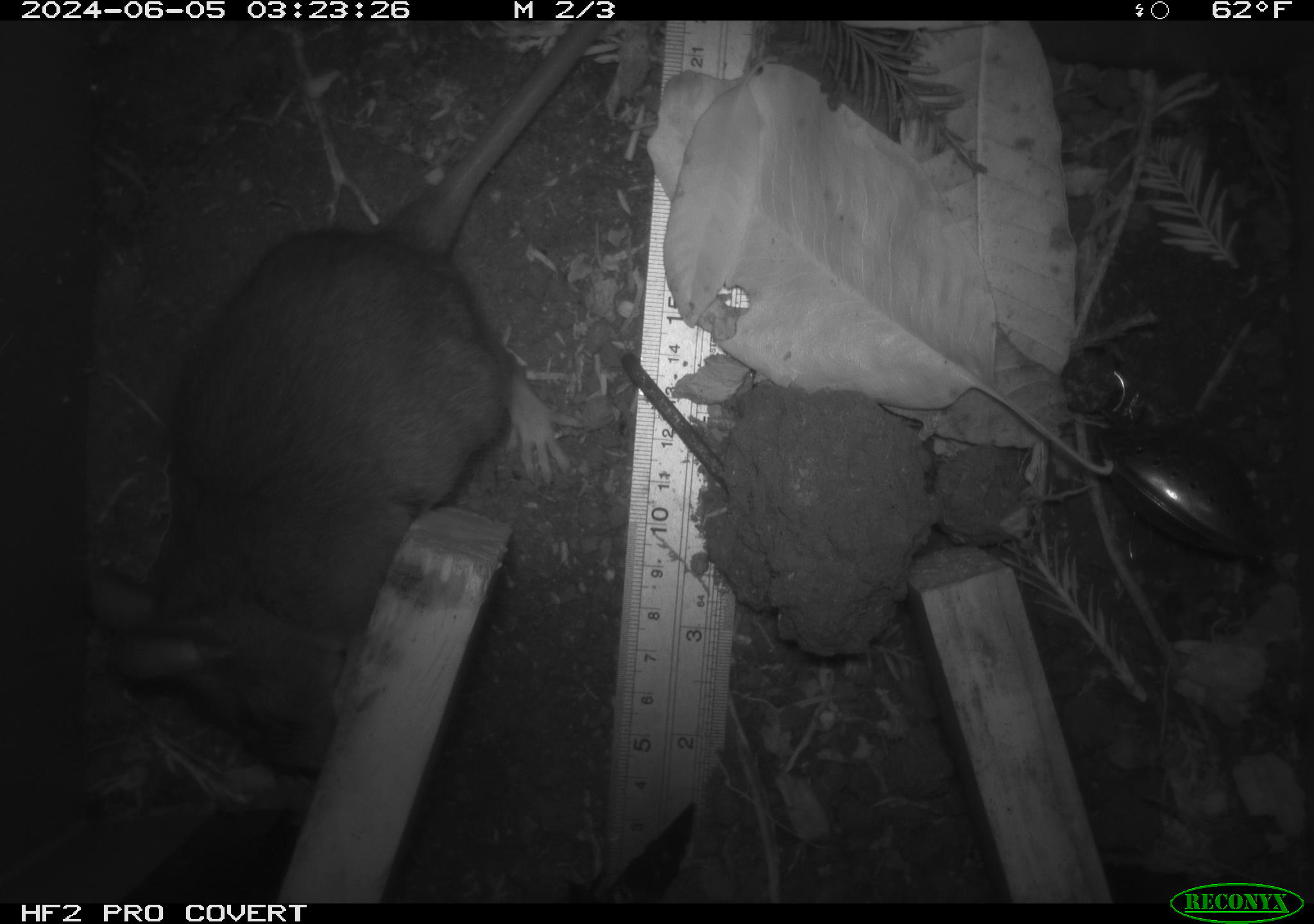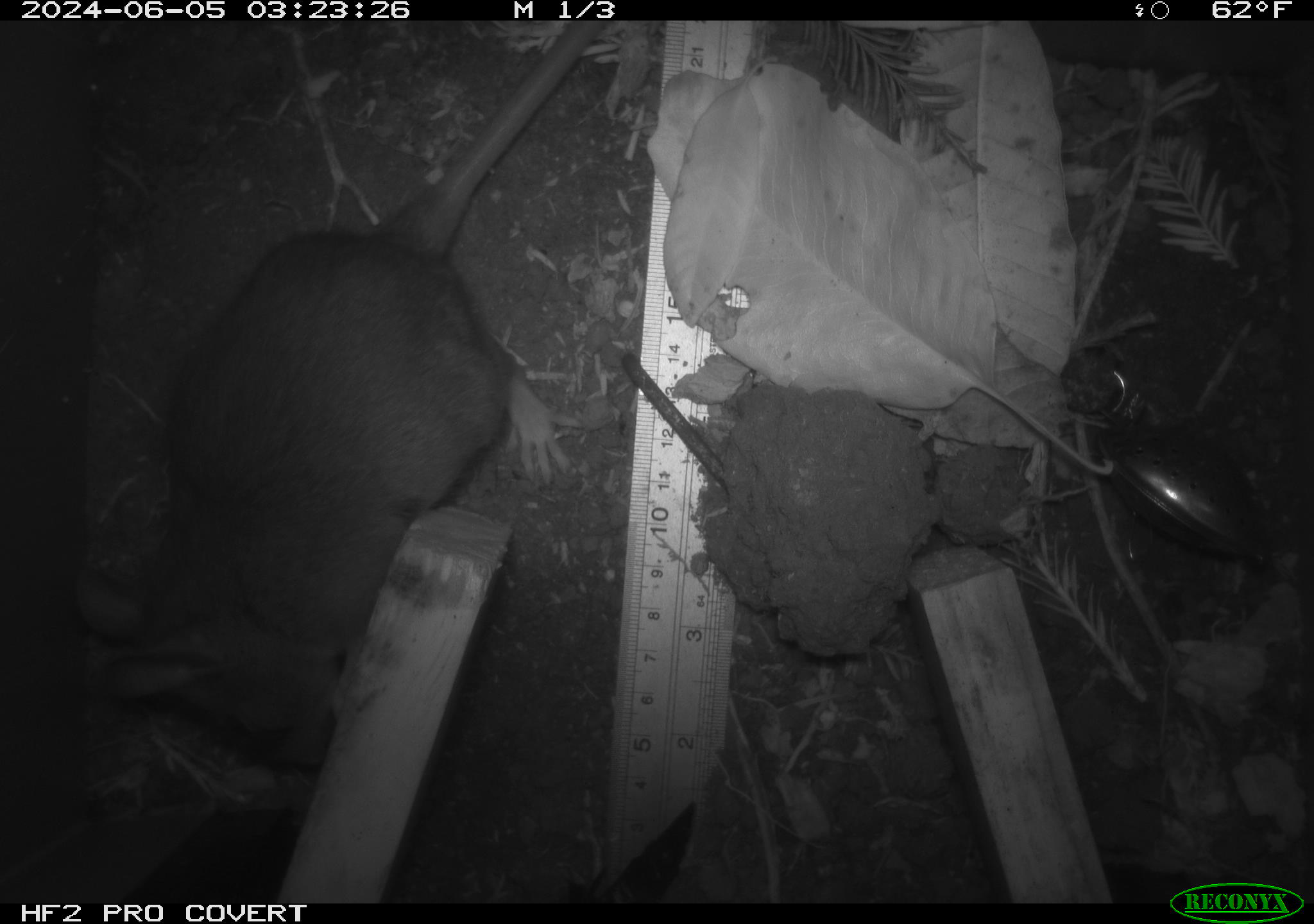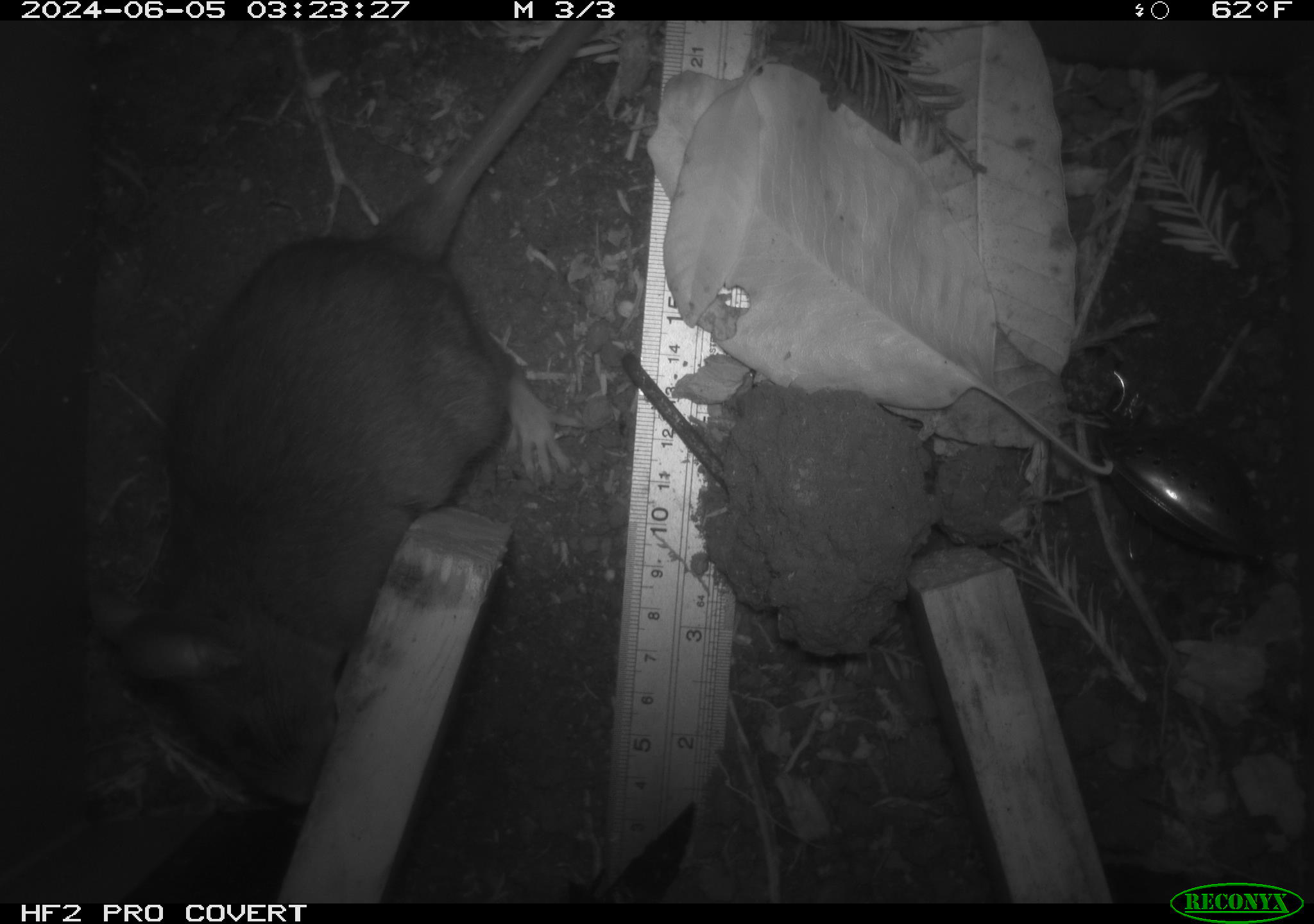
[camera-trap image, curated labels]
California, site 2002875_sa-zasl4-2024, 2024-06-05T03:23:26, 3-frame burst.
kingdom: Animalia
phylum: Chordata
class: Mammalia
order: Rodentia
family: Cricetidae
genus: Neotoma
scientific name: Neotoma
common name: pack rat or woodrat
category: neotoma species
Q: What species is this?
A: Neotoma species (pack rat or woodrat) (Neotoma).